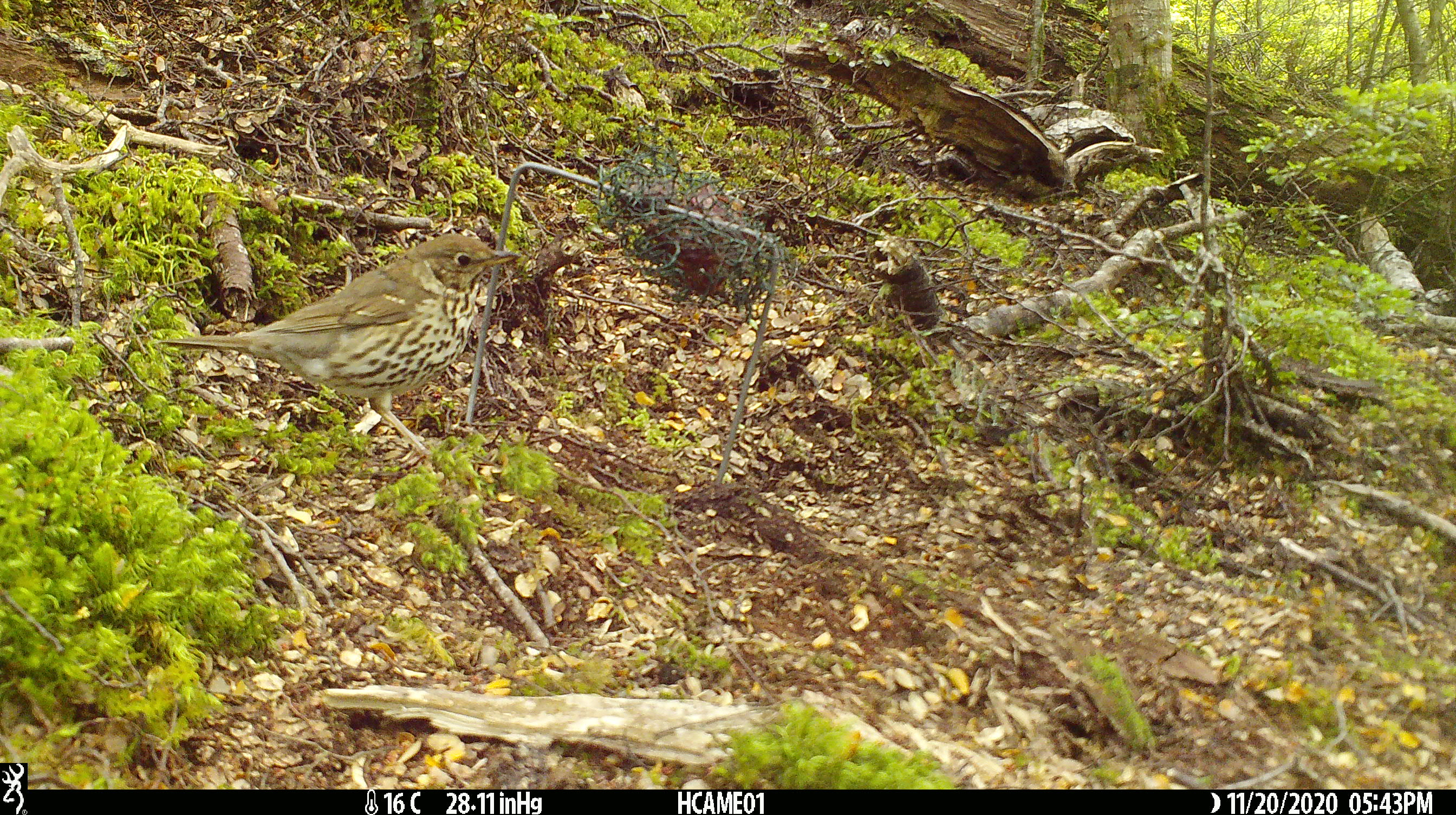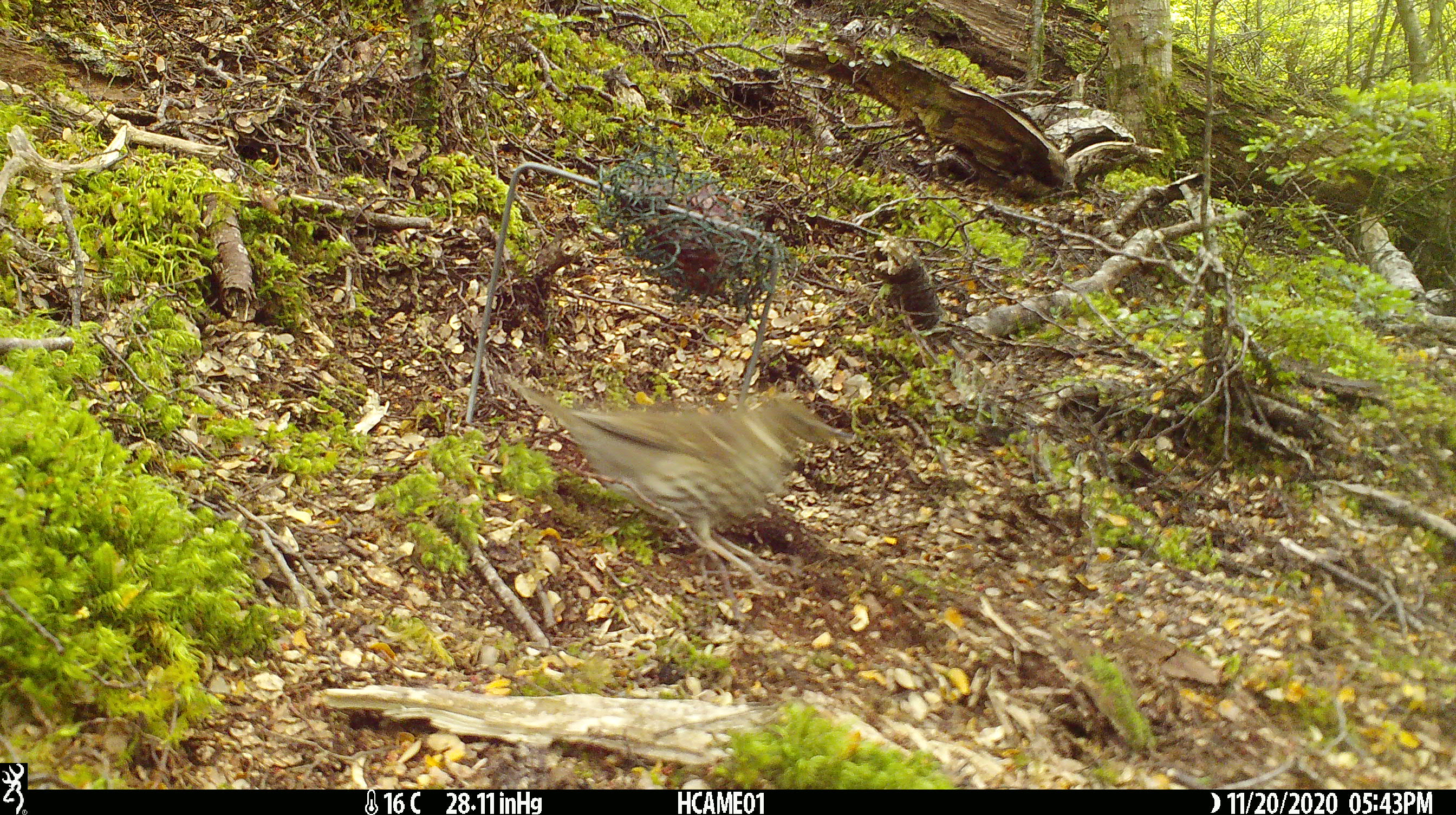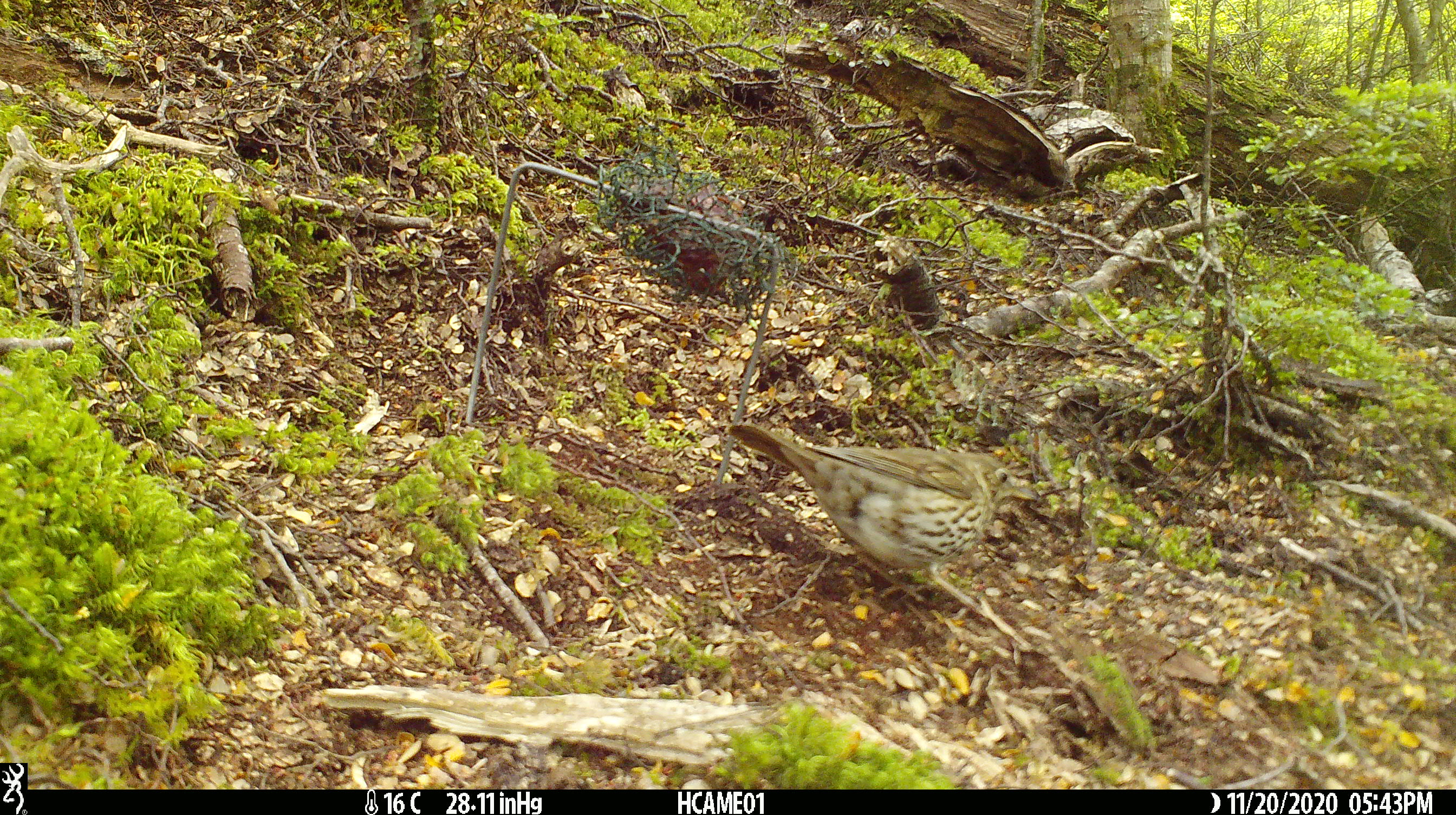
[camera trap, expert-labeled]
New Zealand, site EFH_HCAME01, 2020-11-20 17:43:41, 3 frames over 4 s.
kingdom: Animalia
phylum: Chordata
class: Aves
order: Passeriformes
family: Turdidae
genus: Turdus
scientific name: Turdus philomelos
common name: song thrush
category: thrush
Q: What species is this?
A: Thrush (song thrush) (Turdus philomelos).